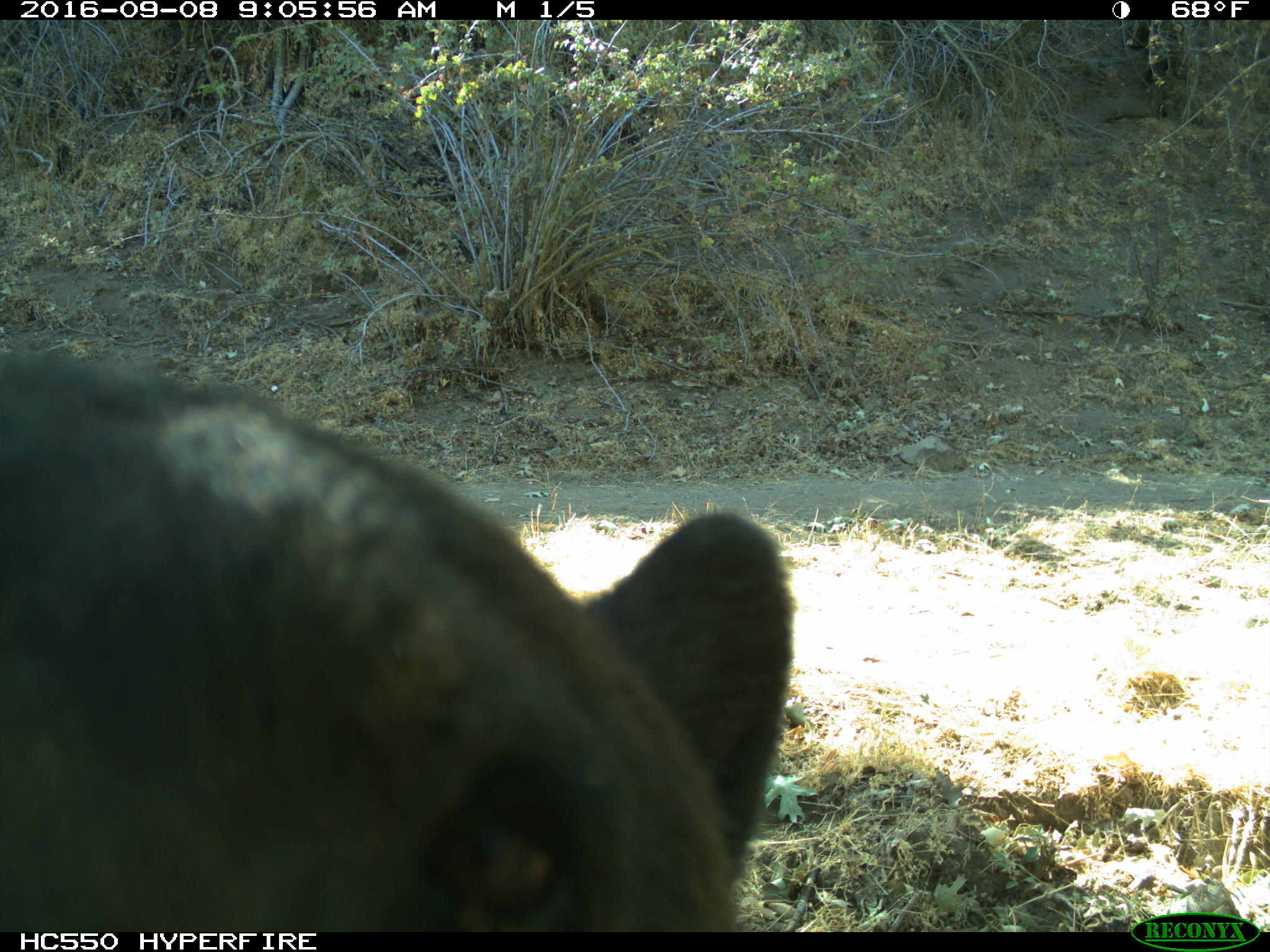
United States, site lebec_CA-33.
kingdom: Animalia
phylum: Chordata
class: Mammalia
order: Carnivora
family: Ursidae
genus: Ursus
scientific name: Ursus americanus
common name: american black bear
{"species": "Ursus americanus (american black bear)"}